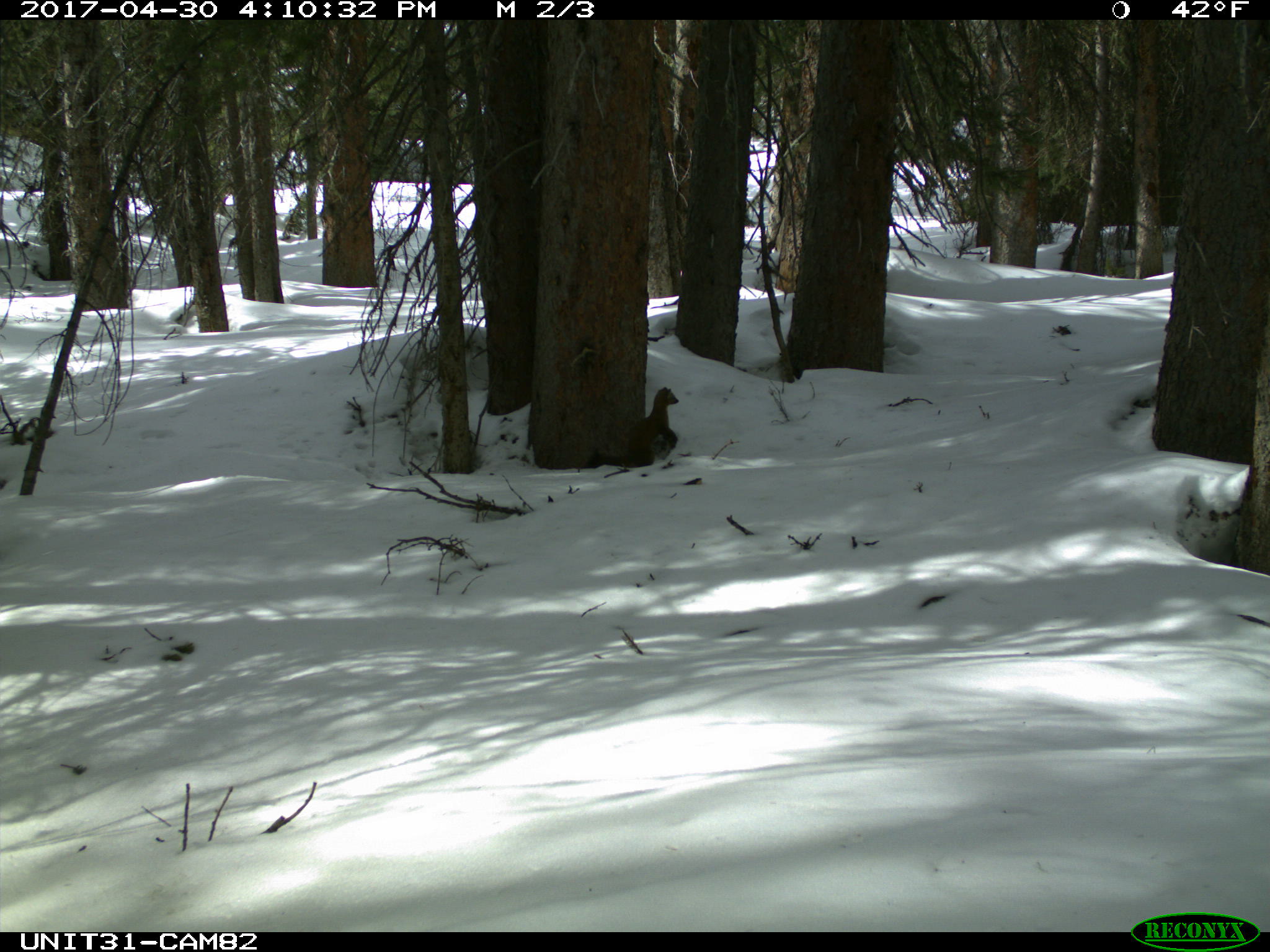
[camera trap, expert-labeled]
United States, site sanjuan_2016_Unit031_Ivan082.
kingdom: Animalia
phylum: Chordata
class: Mammalia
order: Carnivora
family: Mustelidae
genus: Martes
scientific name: Martes americana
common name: american marten